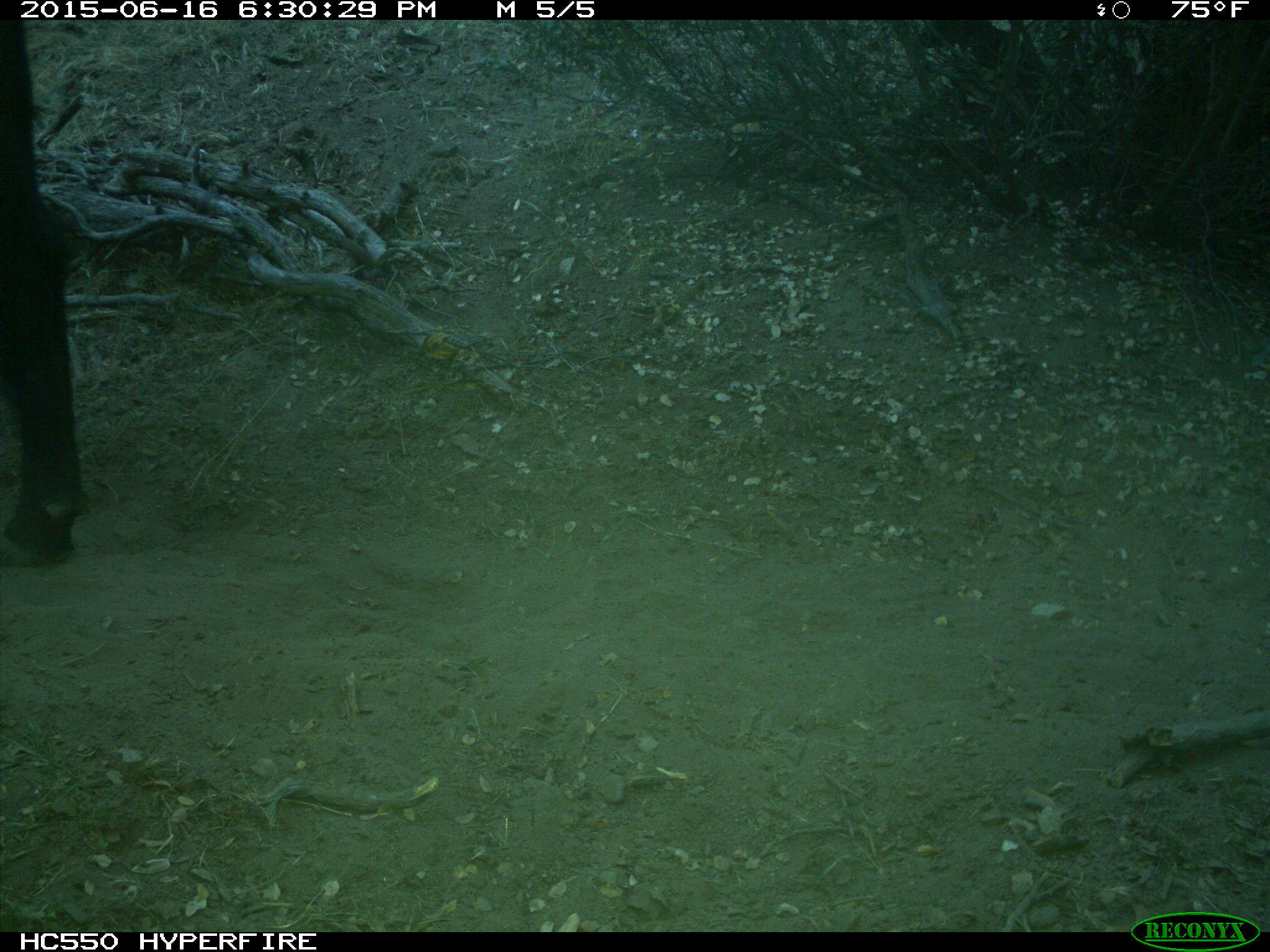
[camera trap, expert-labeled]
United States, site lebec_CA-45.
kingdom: Animalia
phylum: Chordata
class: Mammalia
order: Artiodactyla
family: Bovidae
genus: Bos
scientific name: Bos taurus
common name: domestic cow